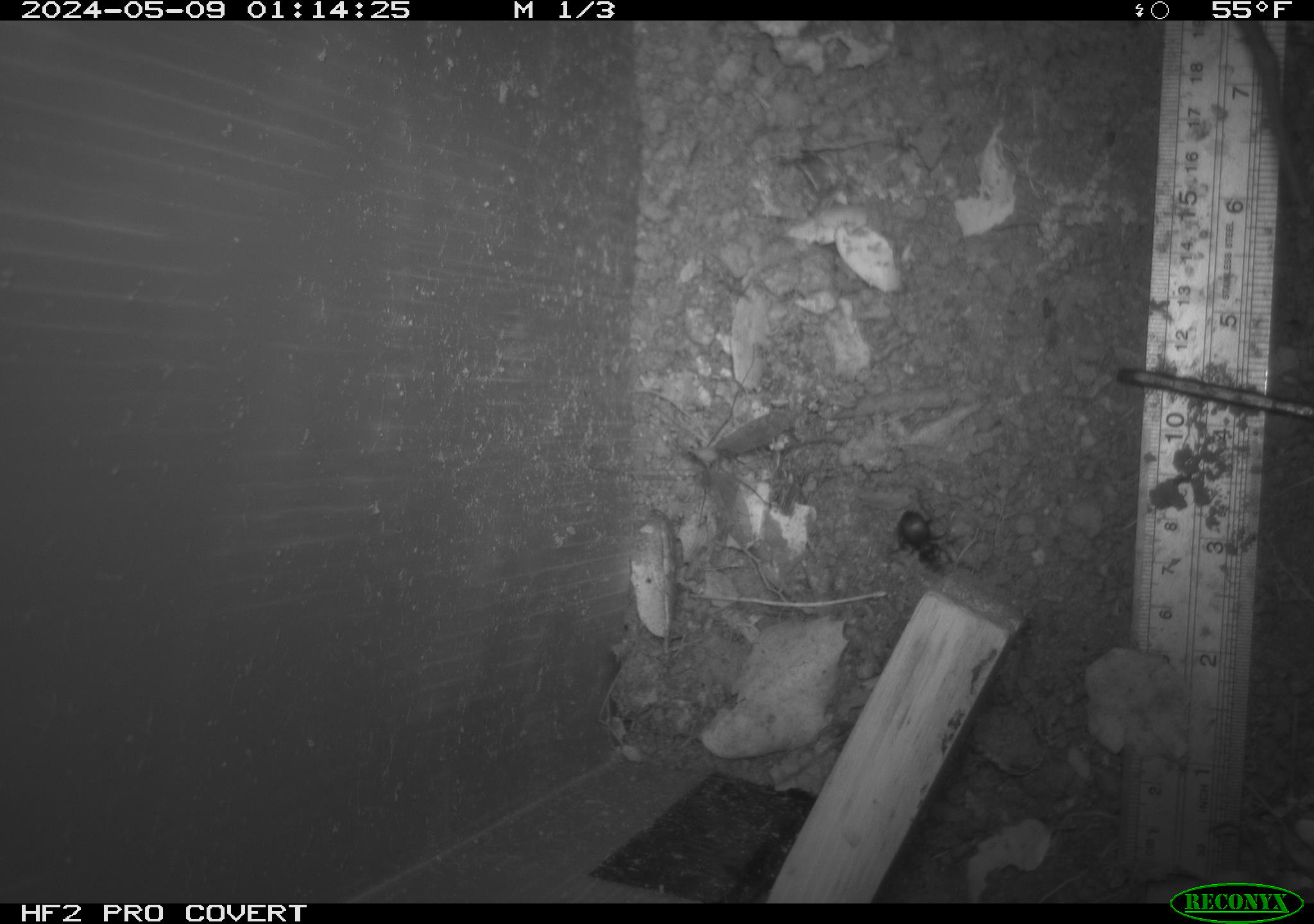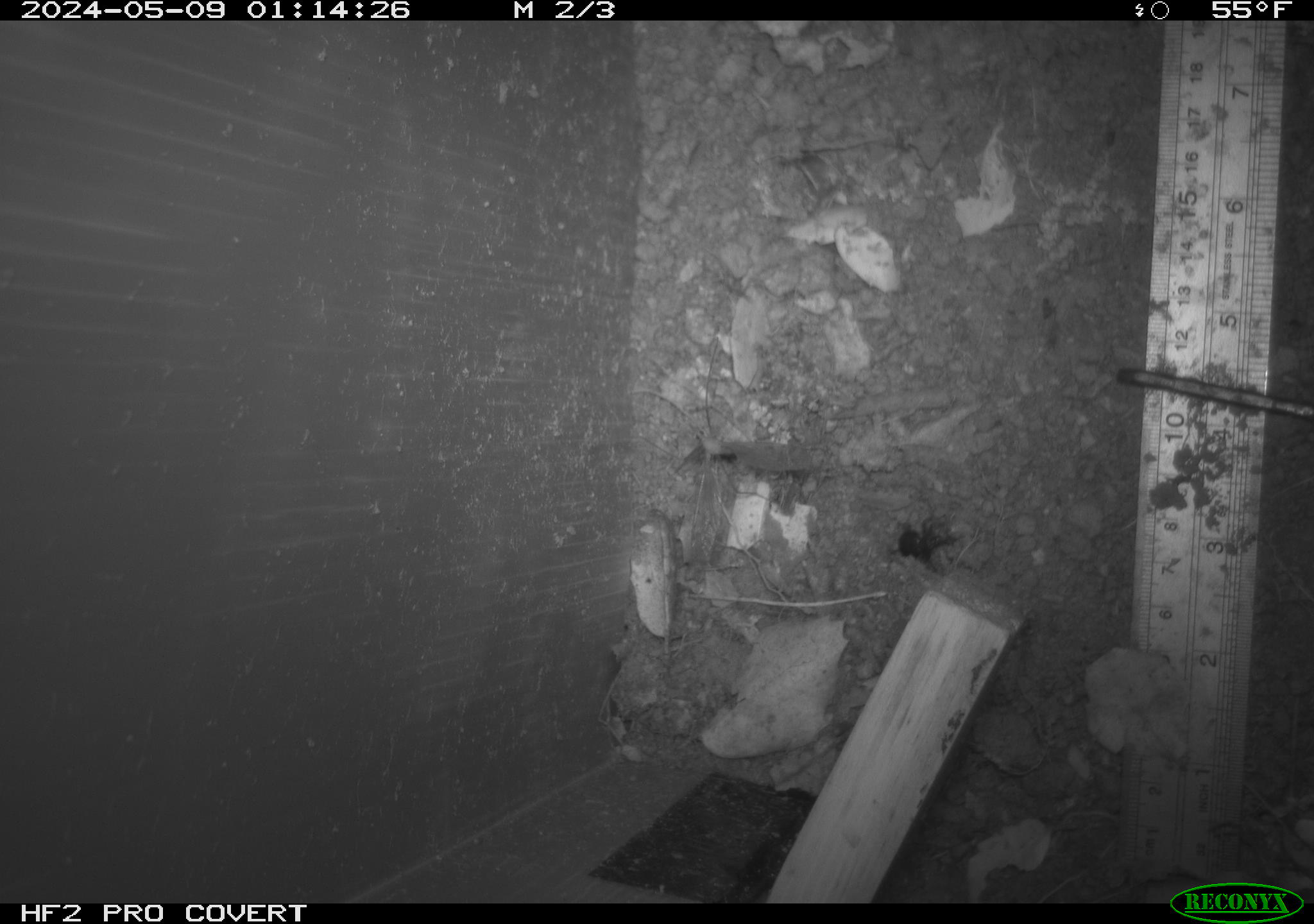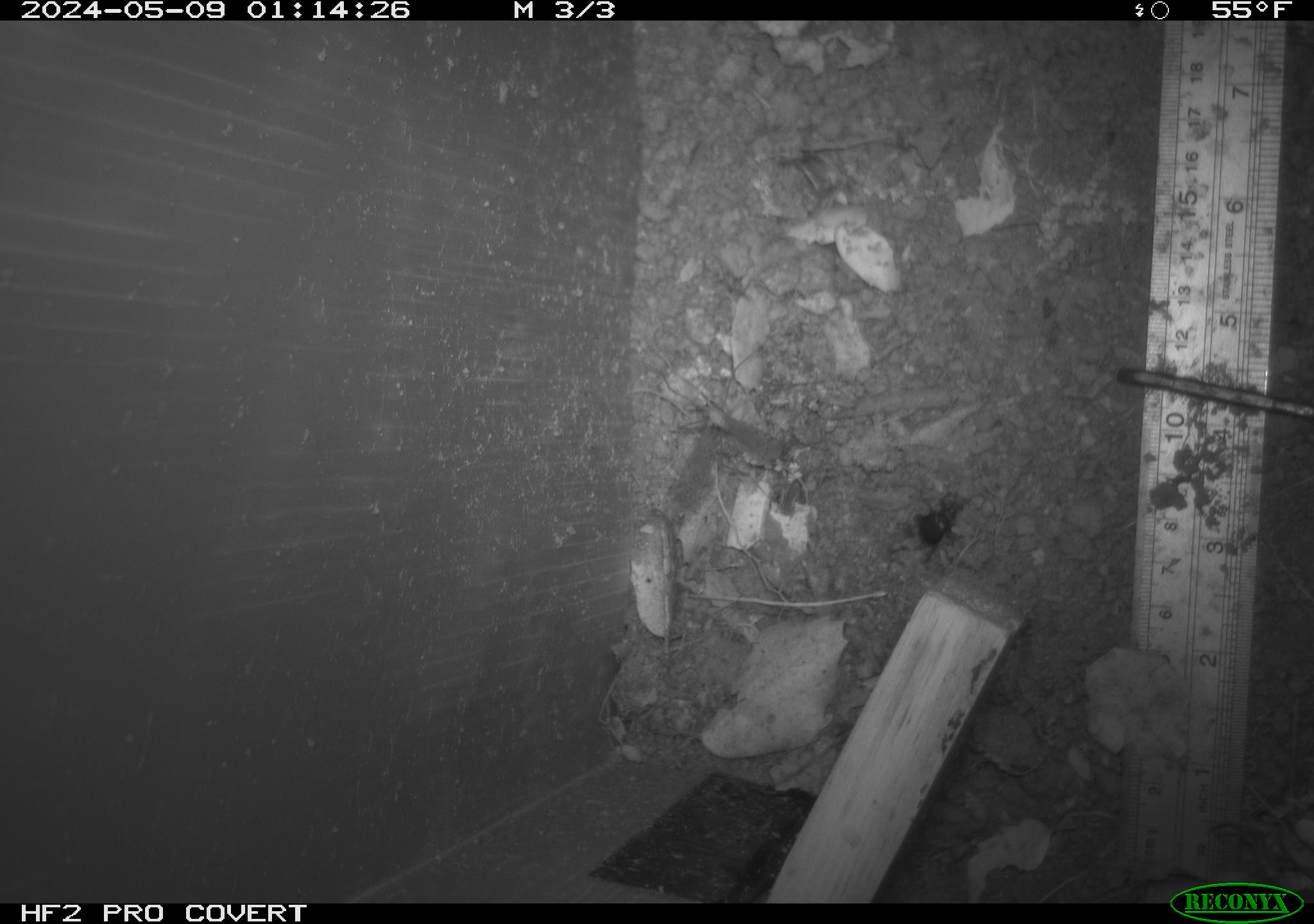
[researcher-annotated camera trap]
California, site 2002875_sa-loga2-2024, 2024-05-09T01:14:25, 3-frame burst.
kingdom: Animalia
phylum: Arthropoda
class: Insecta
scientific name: Insecta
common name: insect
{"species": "insect (Insecta)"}